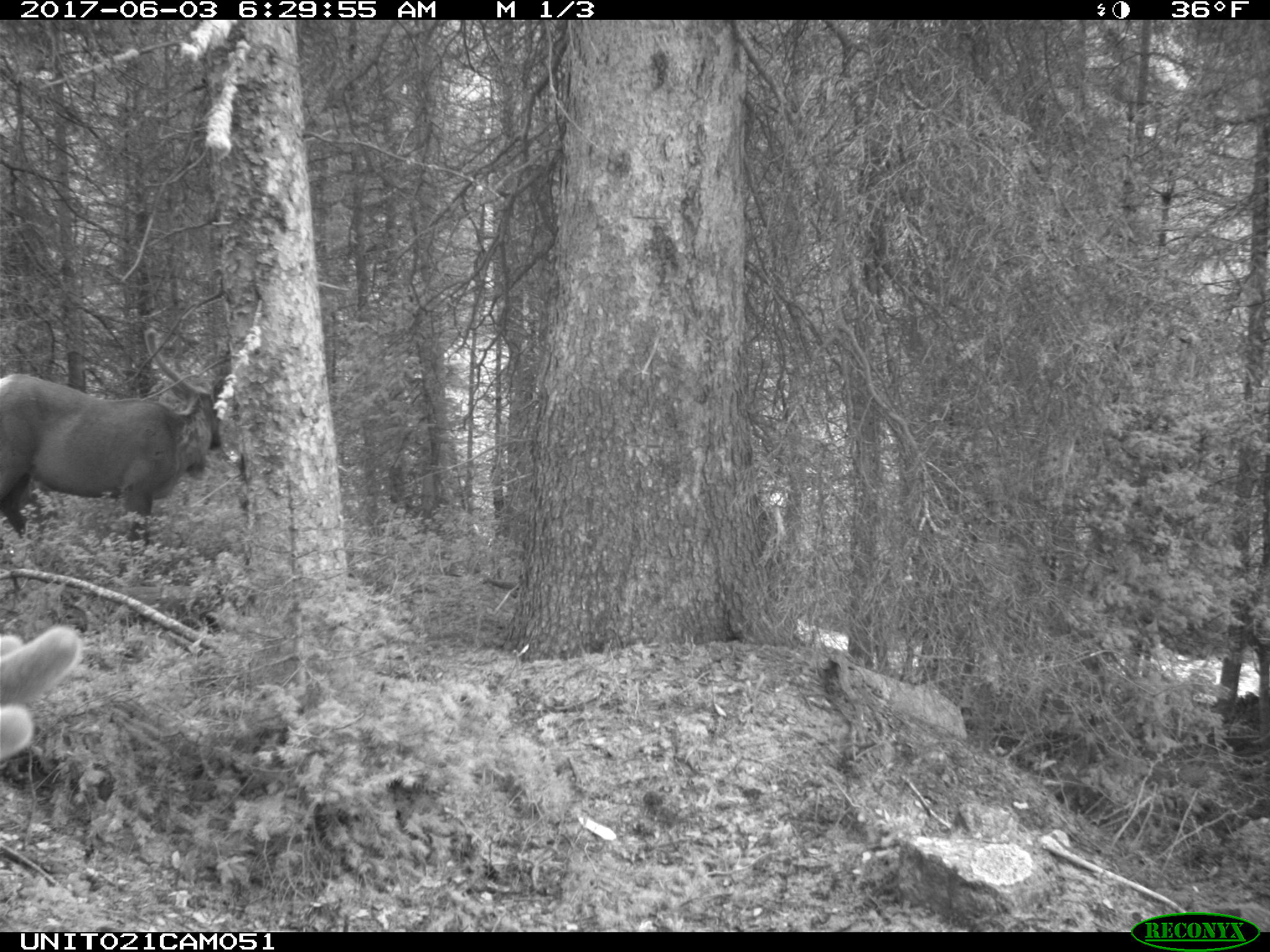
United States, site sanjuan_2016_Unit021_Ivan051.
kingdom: Animalia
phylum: Chordata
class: Mammalia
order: Artiodactyla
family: Cervidae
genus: Cervus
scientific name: Cervus elaphus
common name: red deer